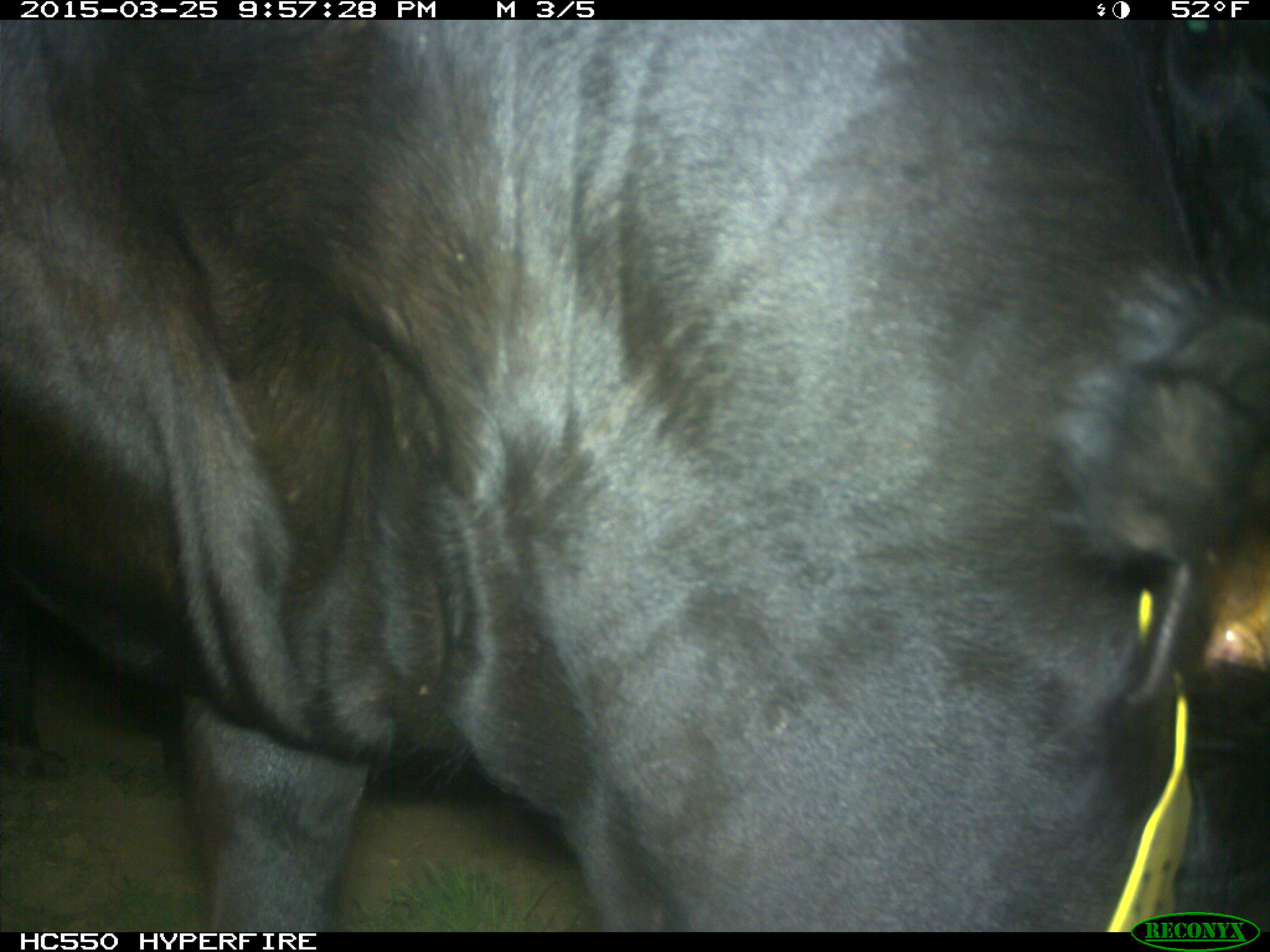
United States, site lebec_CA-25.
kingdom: Animalia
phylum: Chordata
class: Mammalia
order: Artiodactyla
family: Bovidae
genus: Bos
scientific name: Bos taurus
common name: domestic cow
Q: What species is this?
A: Bos taurus (domestic cow).